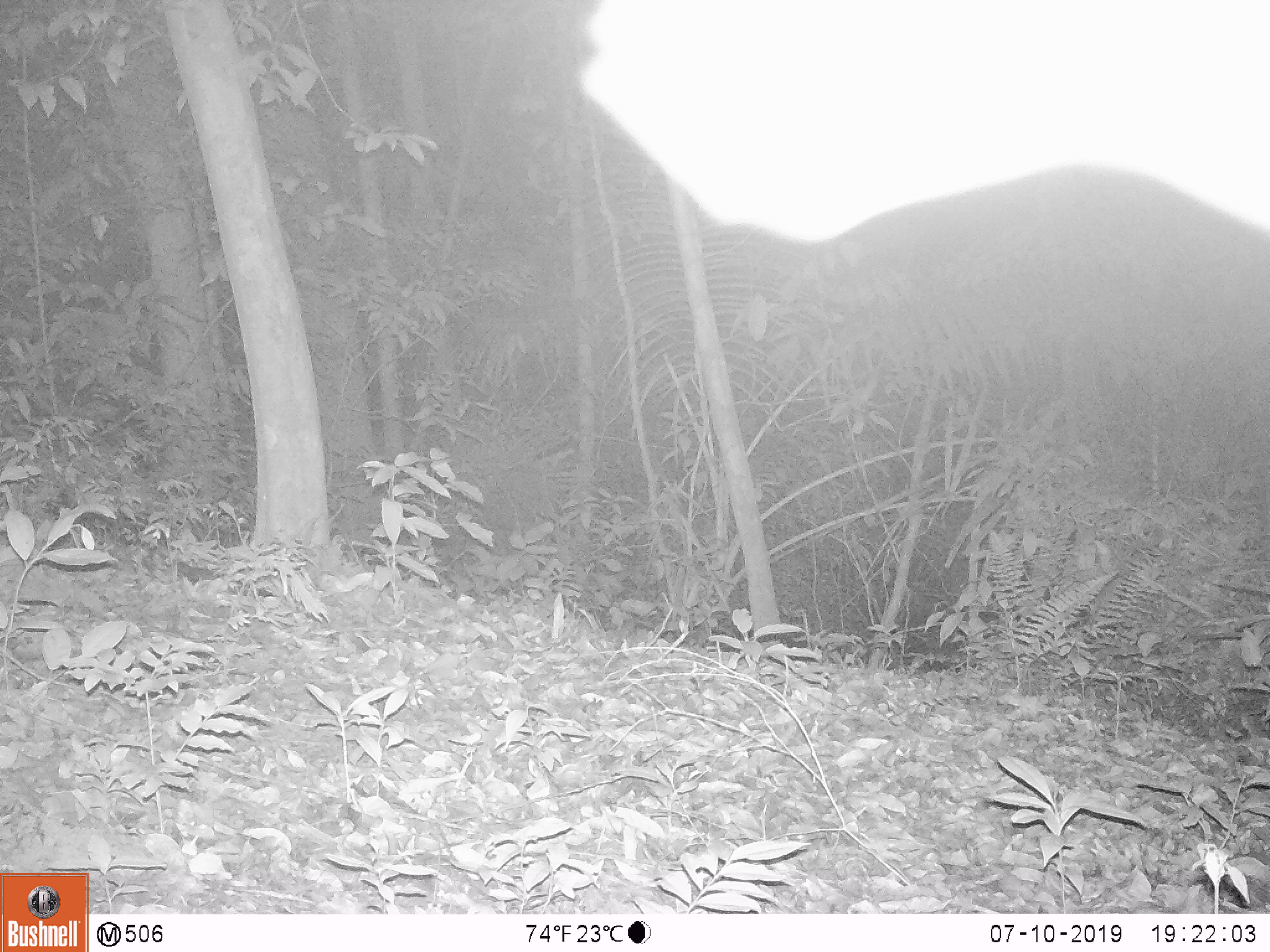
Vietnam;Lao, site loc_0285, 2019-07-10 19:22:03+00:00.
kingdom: Animalia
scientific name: Animalia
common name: animal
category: unidentified animal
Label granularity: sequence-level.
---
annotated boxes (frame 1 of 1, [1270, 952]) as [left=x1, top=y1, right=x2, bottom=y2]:
unidentified animal: [left=579, top=0, right=1270, bottom=244]